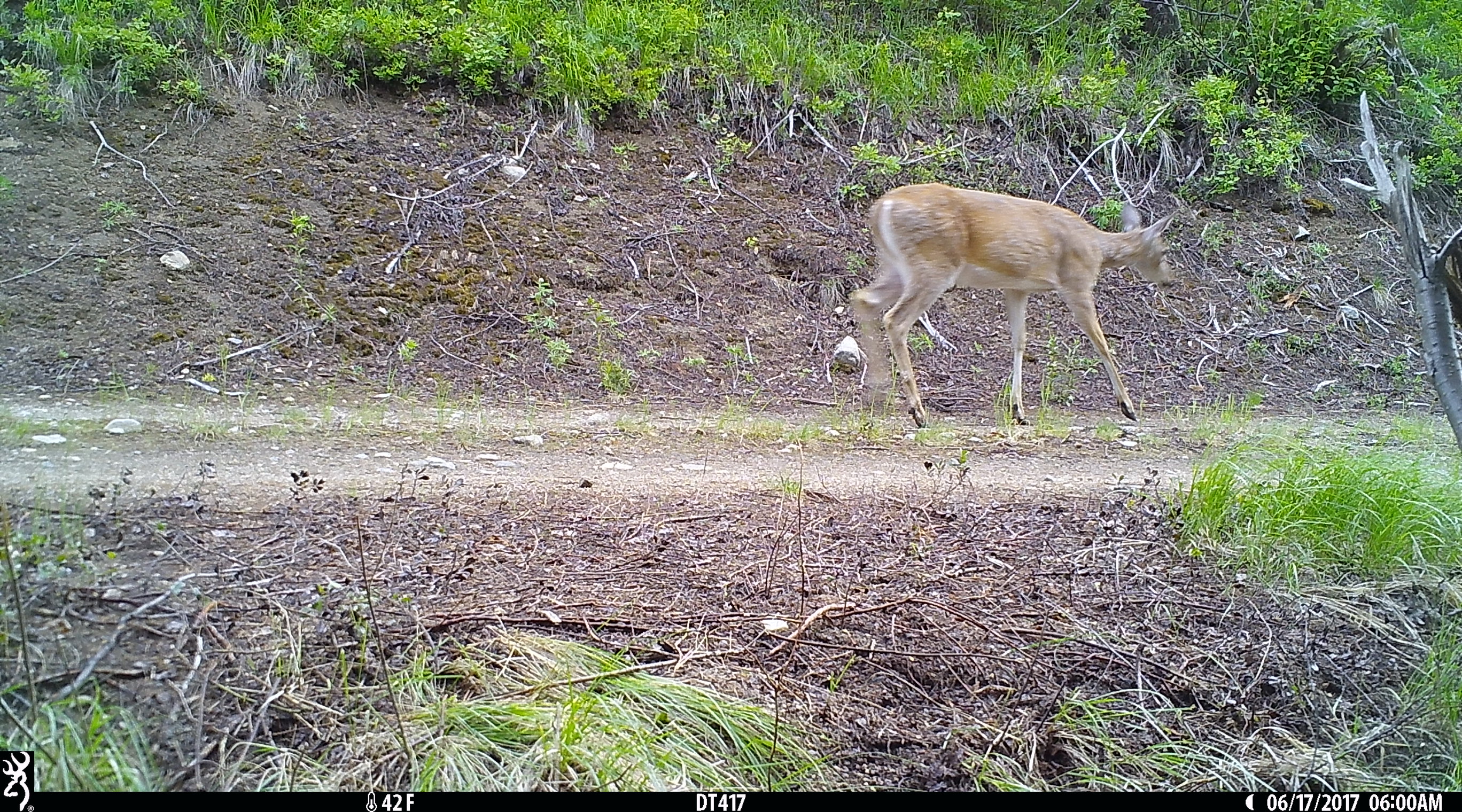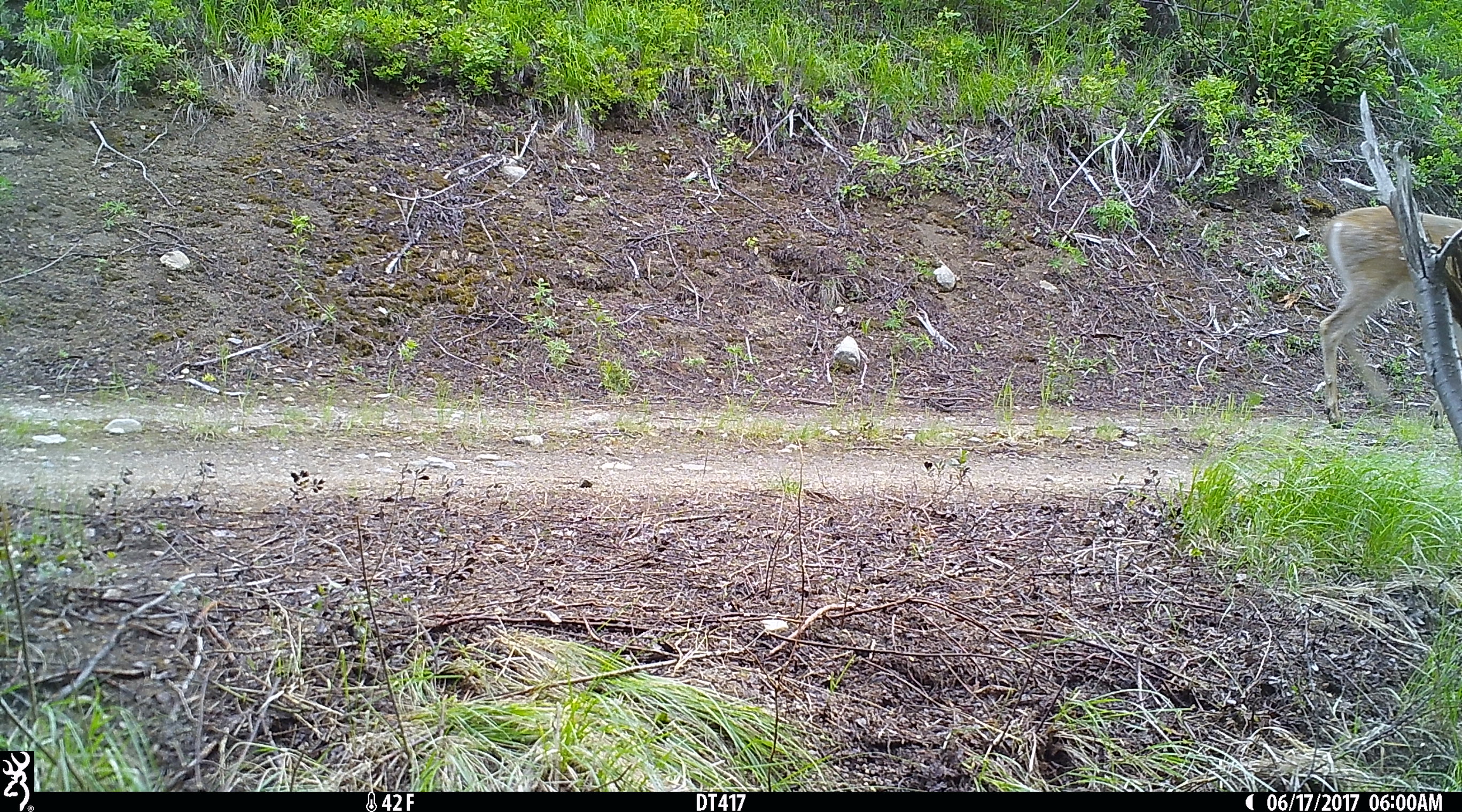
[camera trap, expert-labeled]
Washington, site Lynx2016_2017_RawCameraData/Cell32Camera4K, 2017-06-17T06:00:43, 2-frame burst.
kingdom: Animalia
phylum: Chordata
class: Mammalia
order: Artiodactyla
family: Cervidae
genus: Odocoileus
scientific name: Odocoileus virginianus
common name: white-tailed deer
Odocoileus virginianus (white-tailed deer). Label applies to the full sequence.